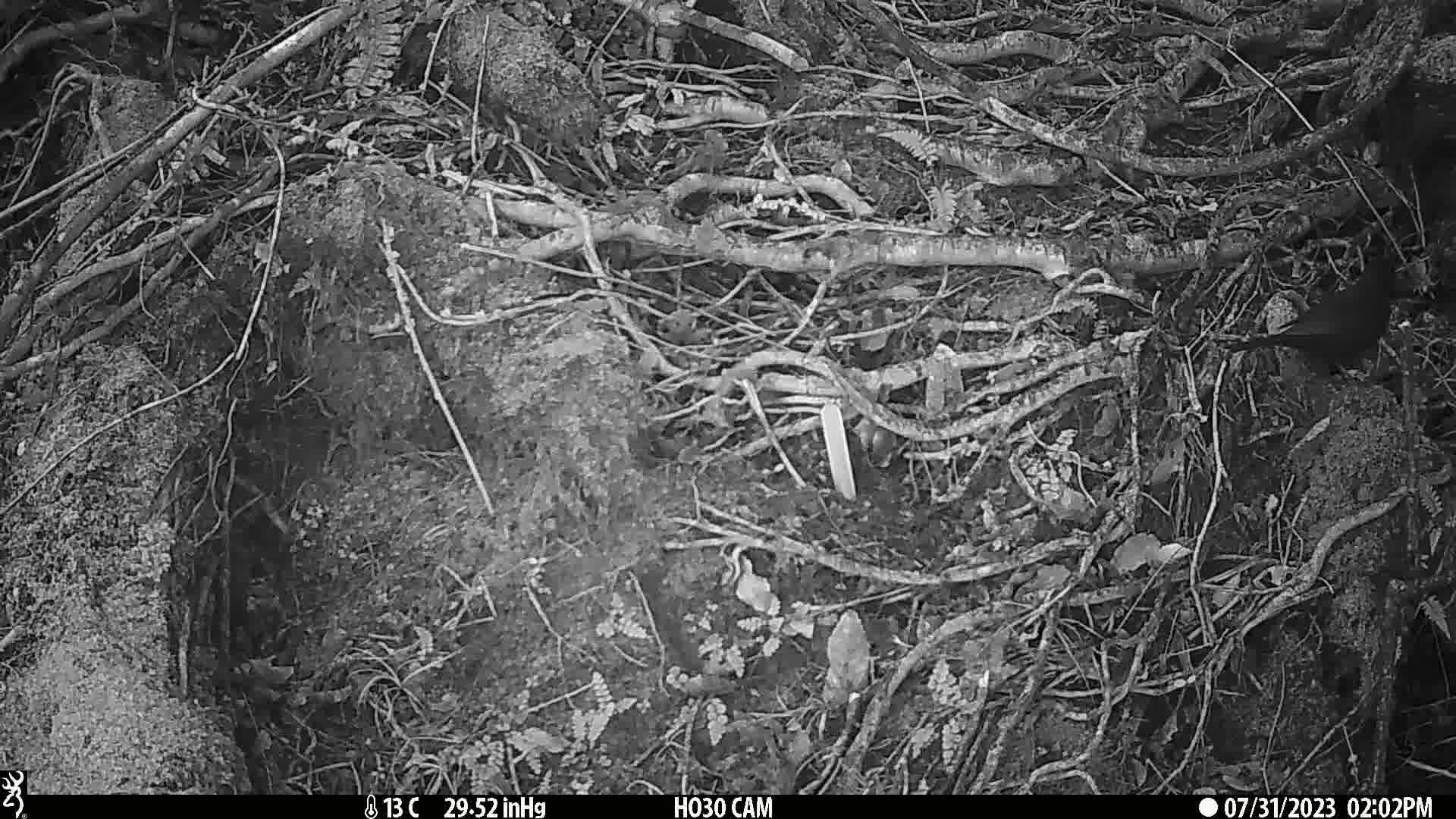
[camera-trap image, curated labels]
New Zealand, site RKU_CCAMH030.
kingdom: Animalia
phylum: Chordata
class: Aves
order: Passeriformes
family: Turdidae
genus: Turdus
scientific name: Turdus merula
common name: eurasian blackbird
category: blackbird